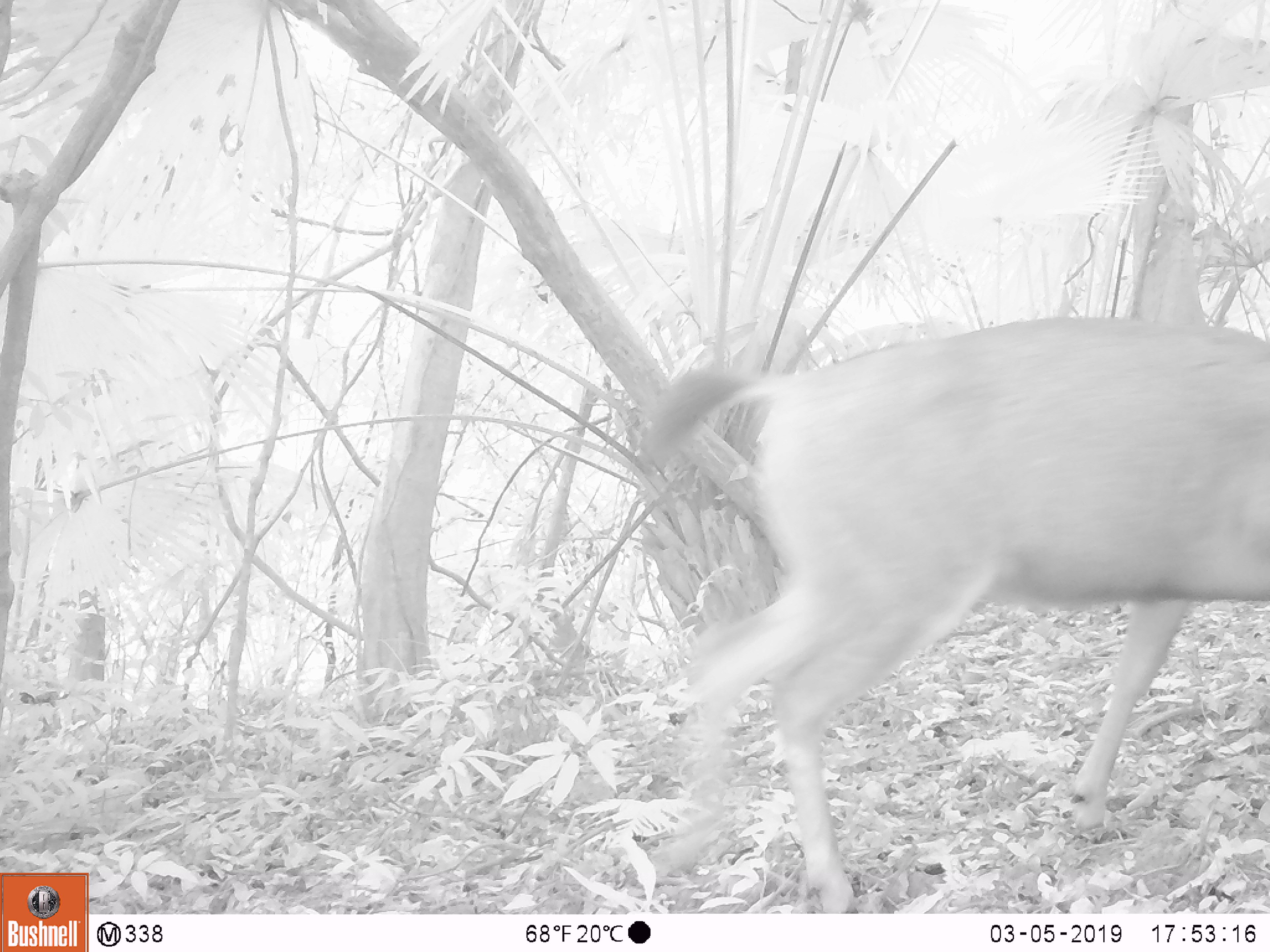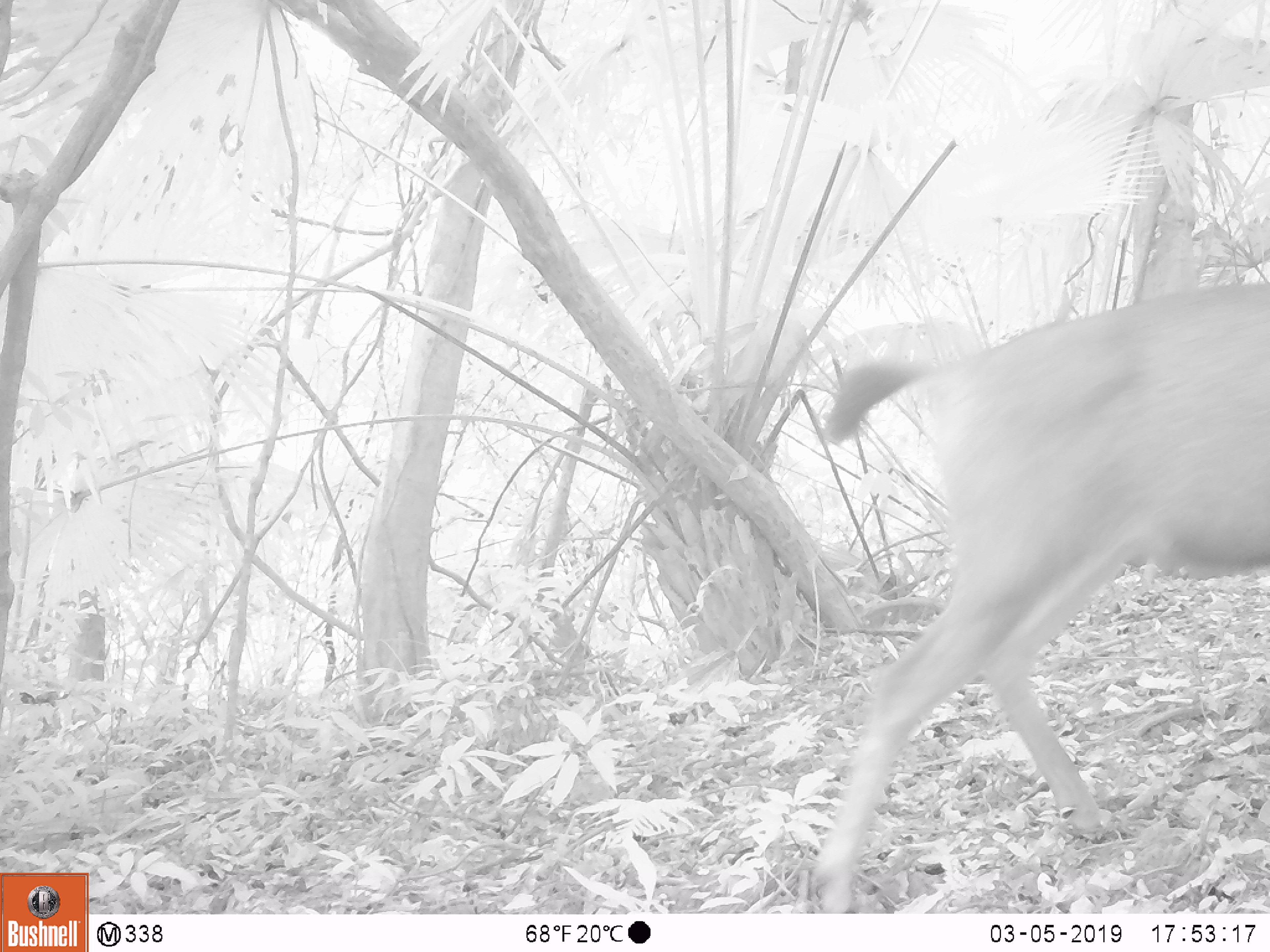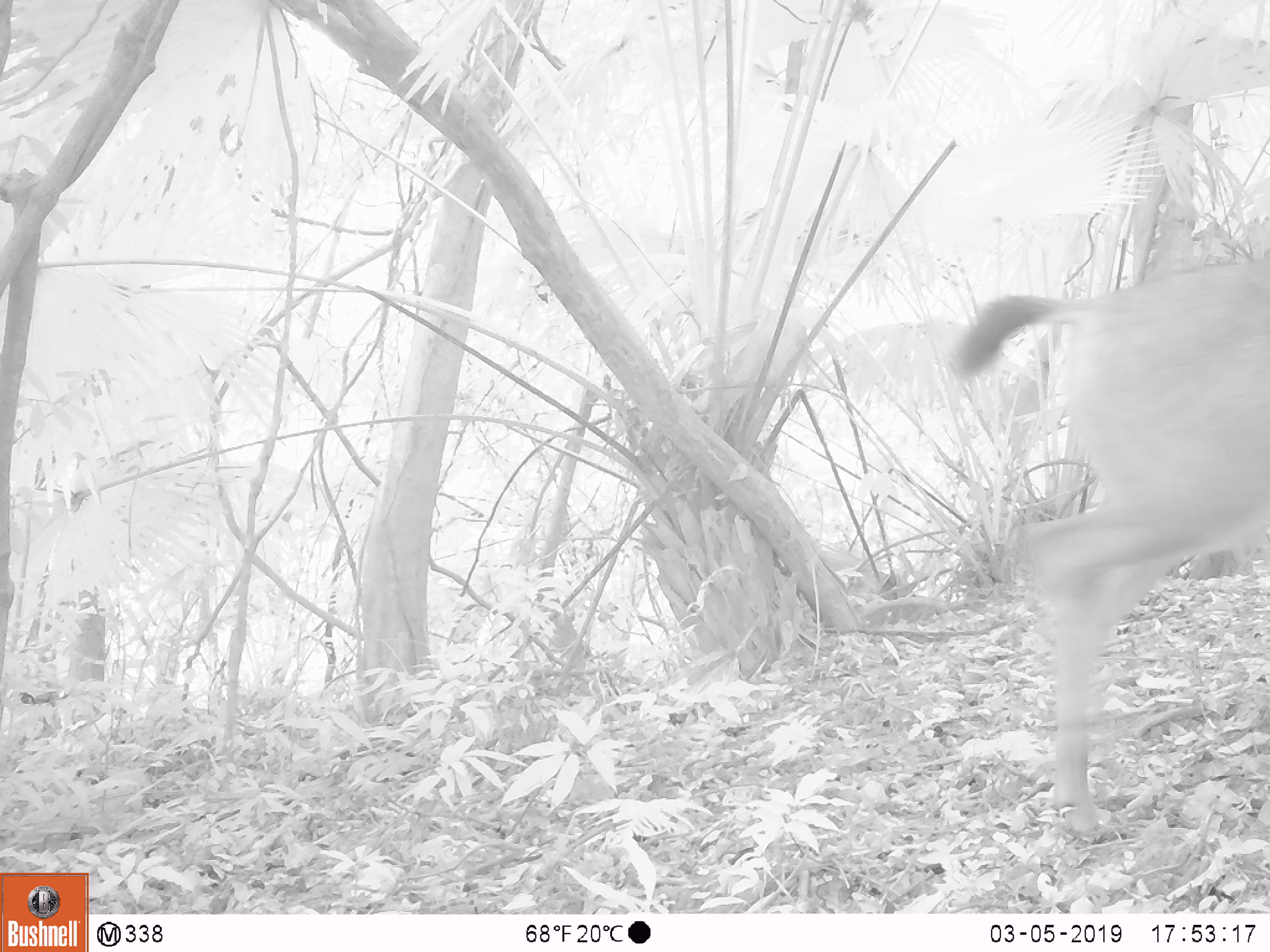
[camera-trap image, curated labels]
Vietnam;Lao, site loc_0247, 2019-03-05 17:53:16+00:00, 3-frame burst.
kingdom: Animalia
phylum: Chordata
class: Mammalia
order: Artiodactyla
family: Cervidae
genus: Rusa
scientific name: Rusa unicolor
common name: sambar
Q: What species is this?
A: Sambar (Rusa unicolor).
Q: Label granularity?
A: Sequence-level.